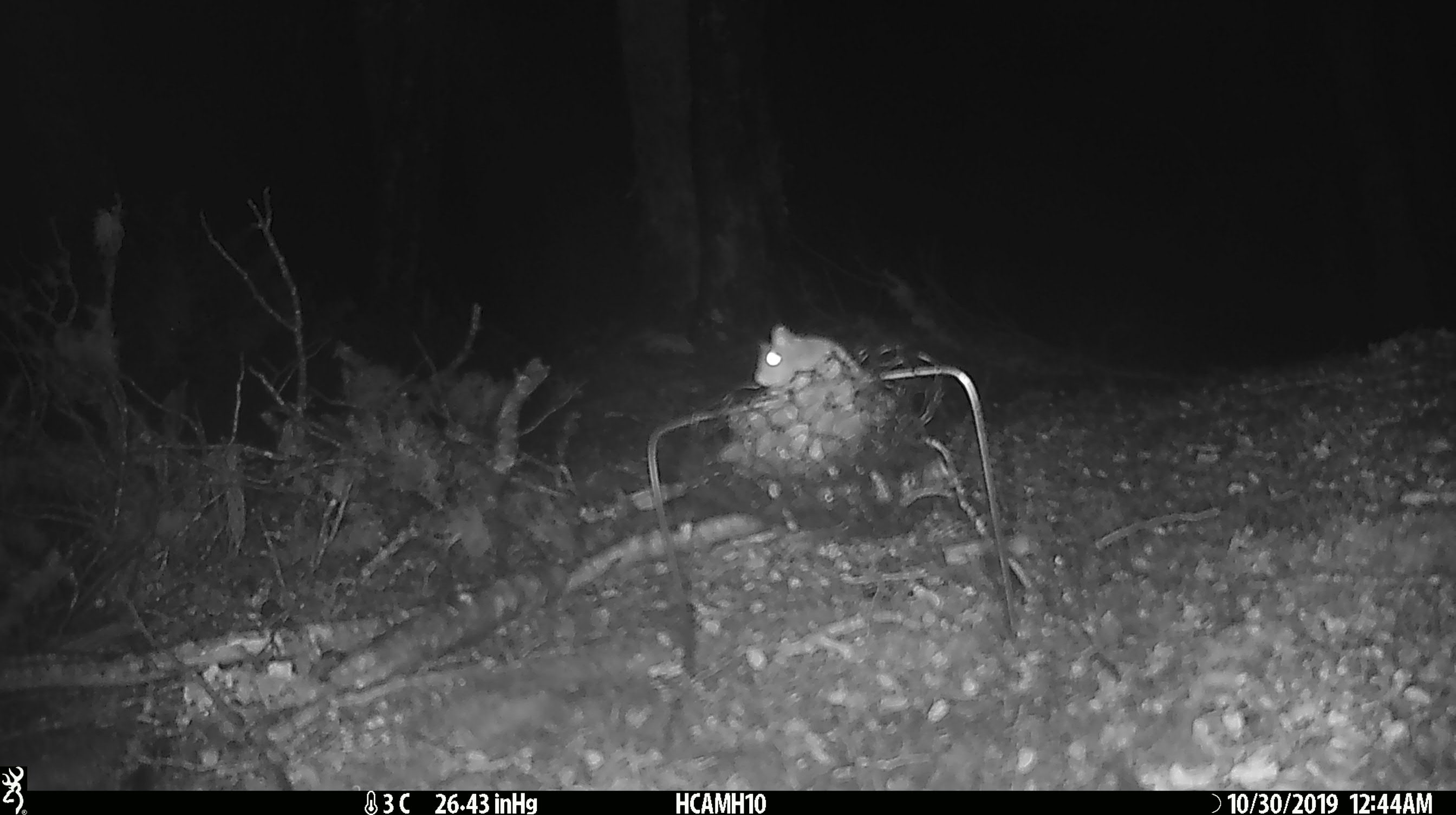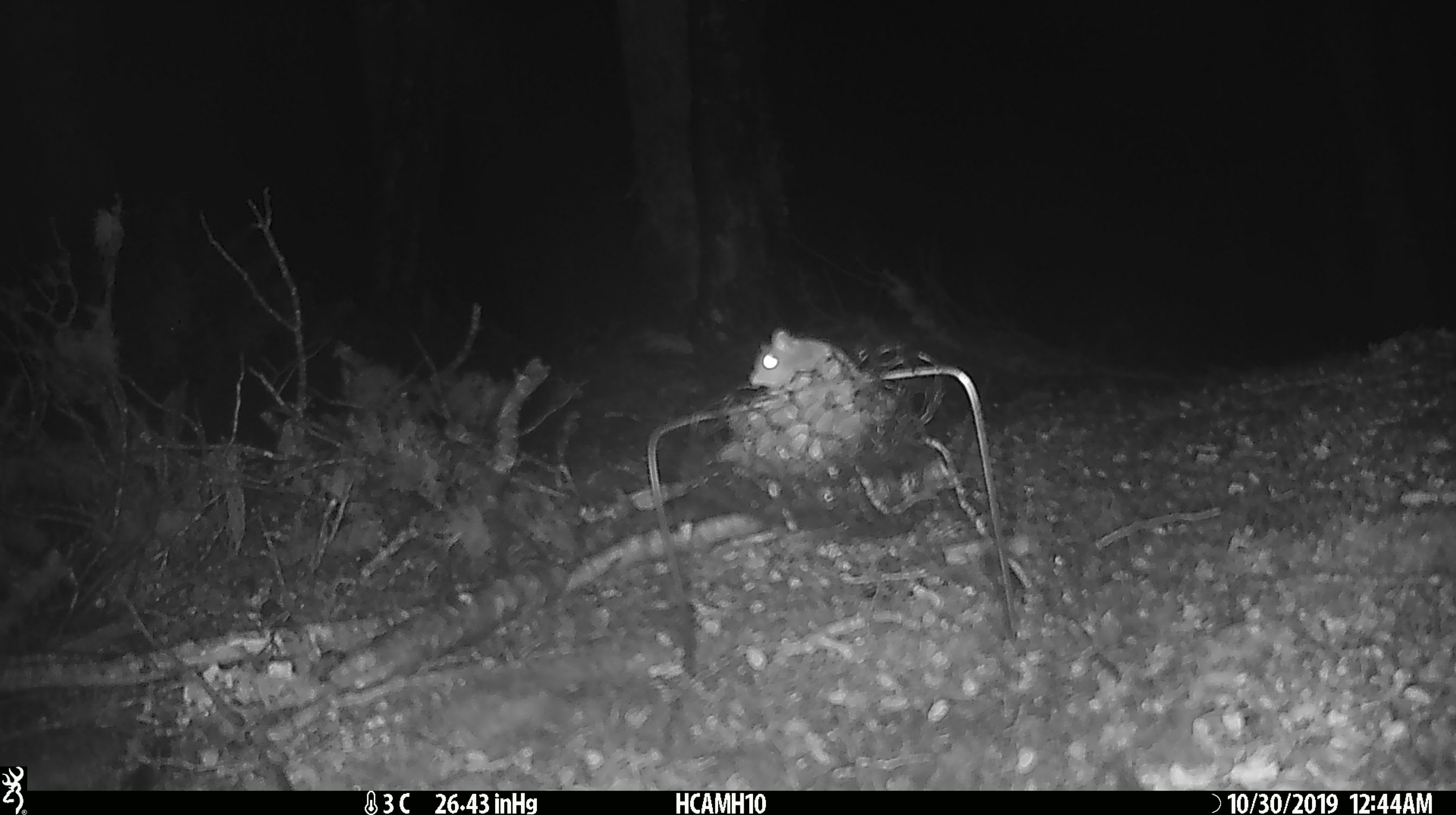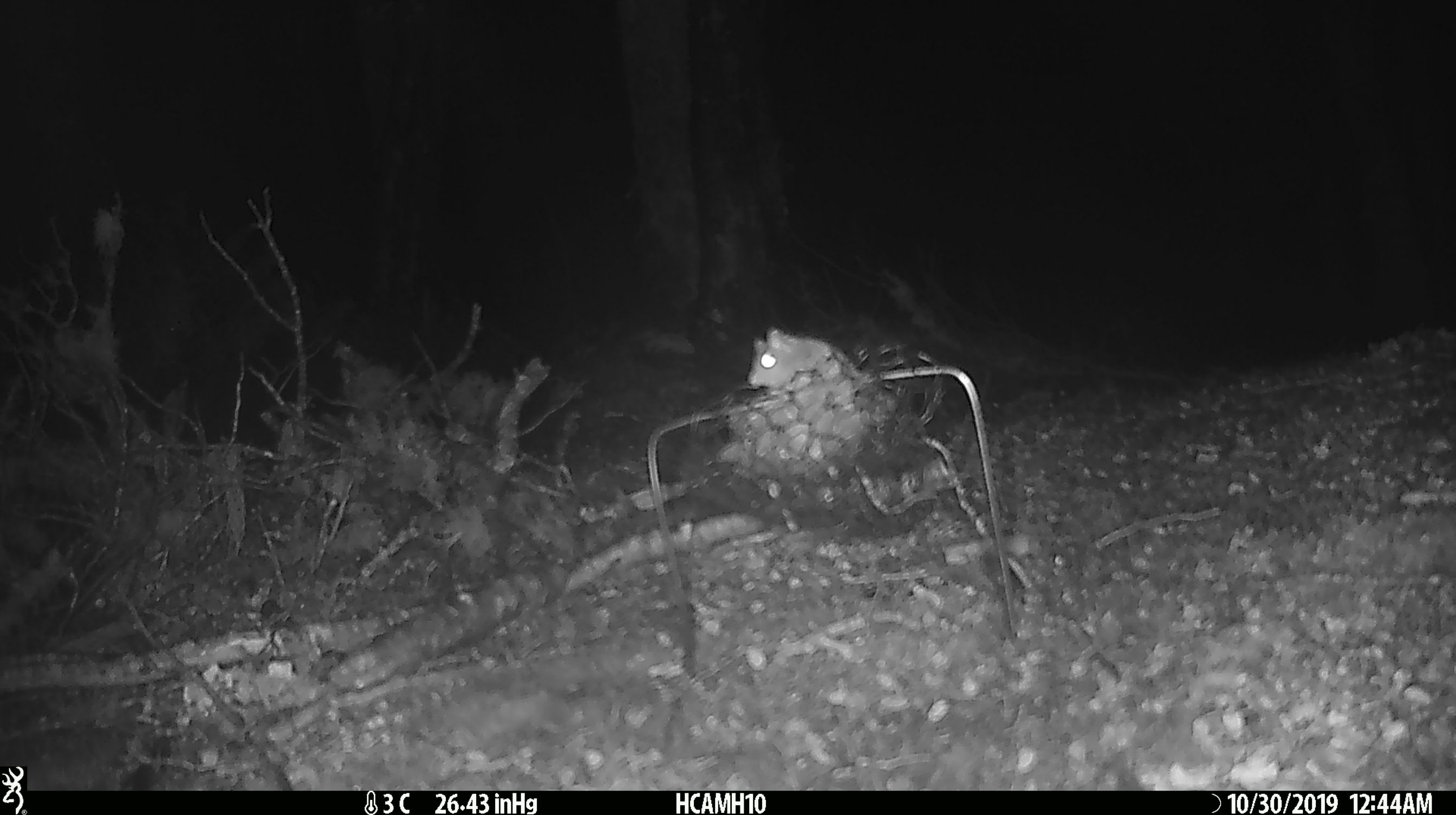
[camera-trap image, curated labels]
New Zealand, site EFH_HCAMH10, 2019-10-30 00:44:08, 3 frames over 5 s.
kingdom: Animalia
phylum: Chordata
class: Mammalia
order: Rodentia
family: Muridae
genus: Mus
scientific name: Mus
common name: mouse